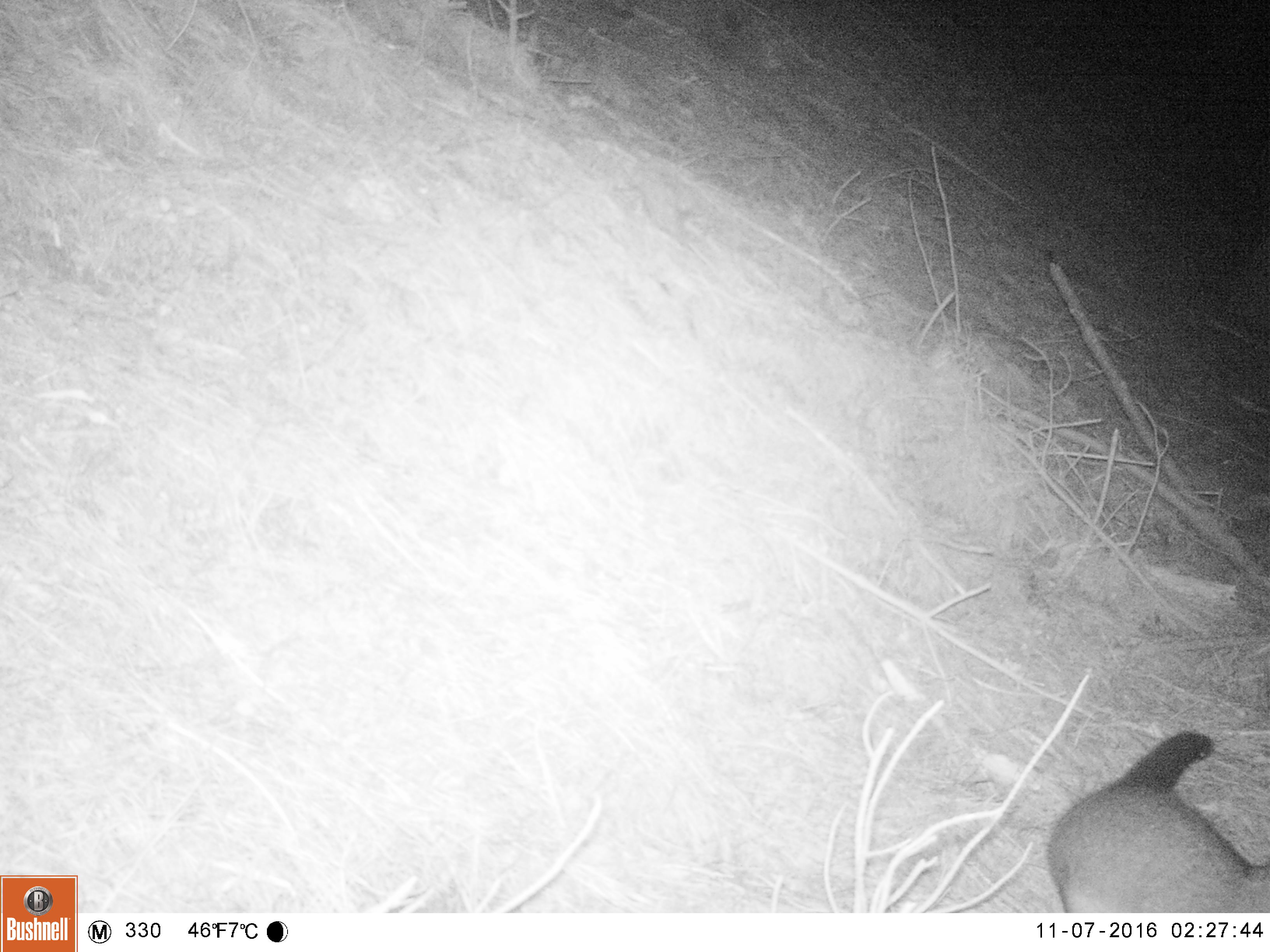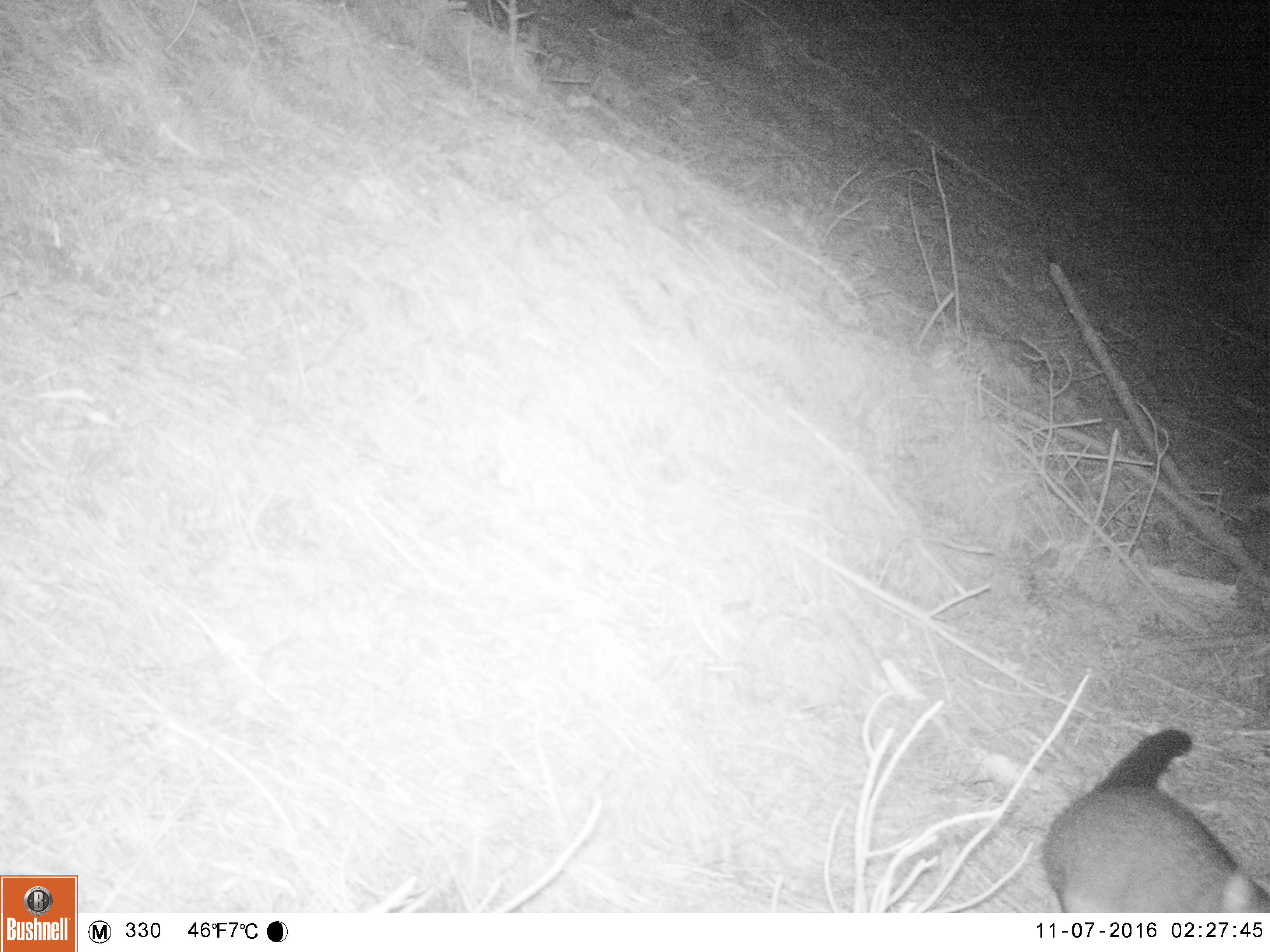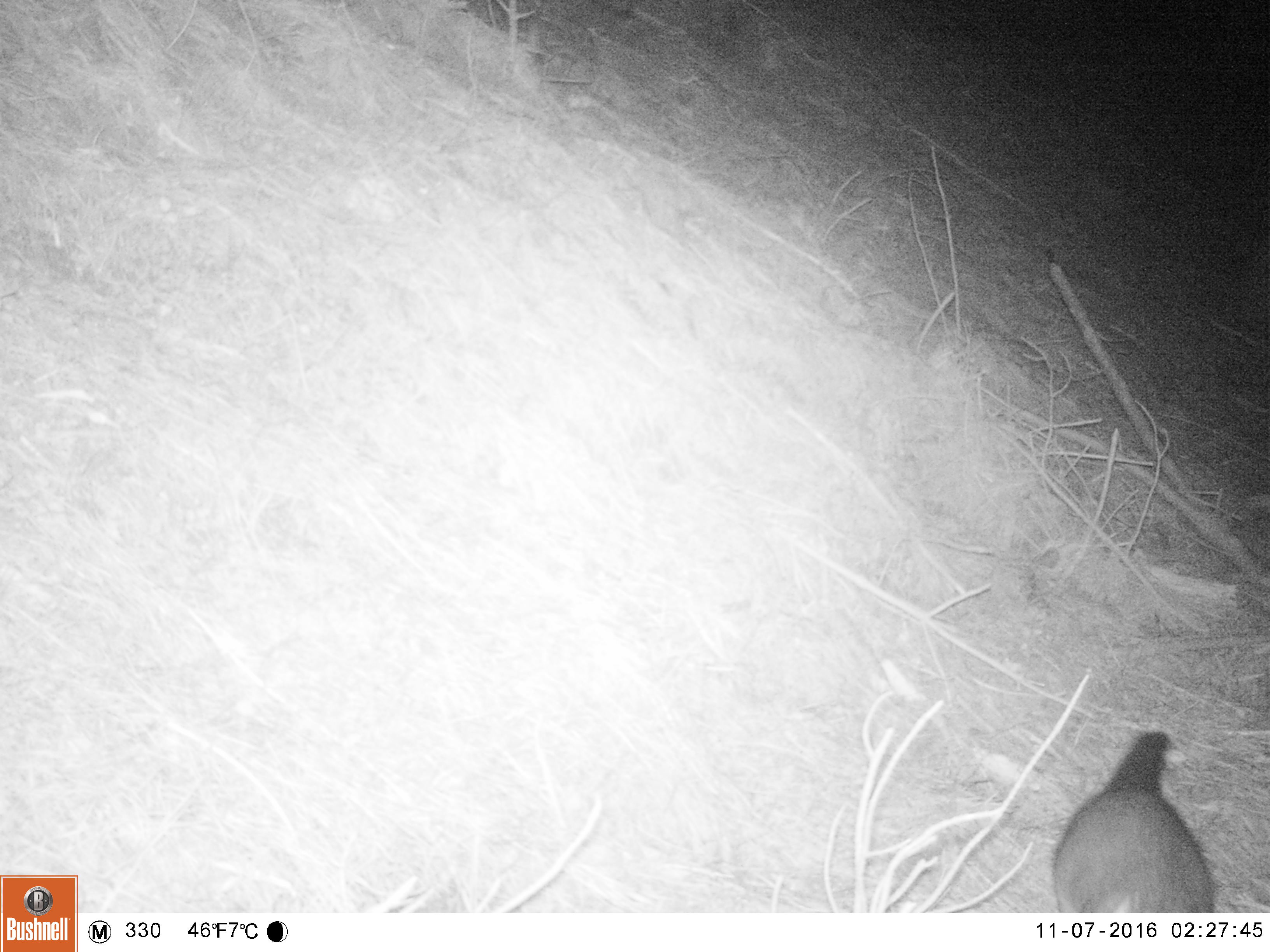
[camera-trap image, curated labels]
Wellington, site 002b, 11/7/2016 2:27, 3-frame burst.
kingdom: Animalia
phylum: Chordata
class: Mammalia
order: Didelphimorphia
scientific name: Didelphimorphia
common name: possum